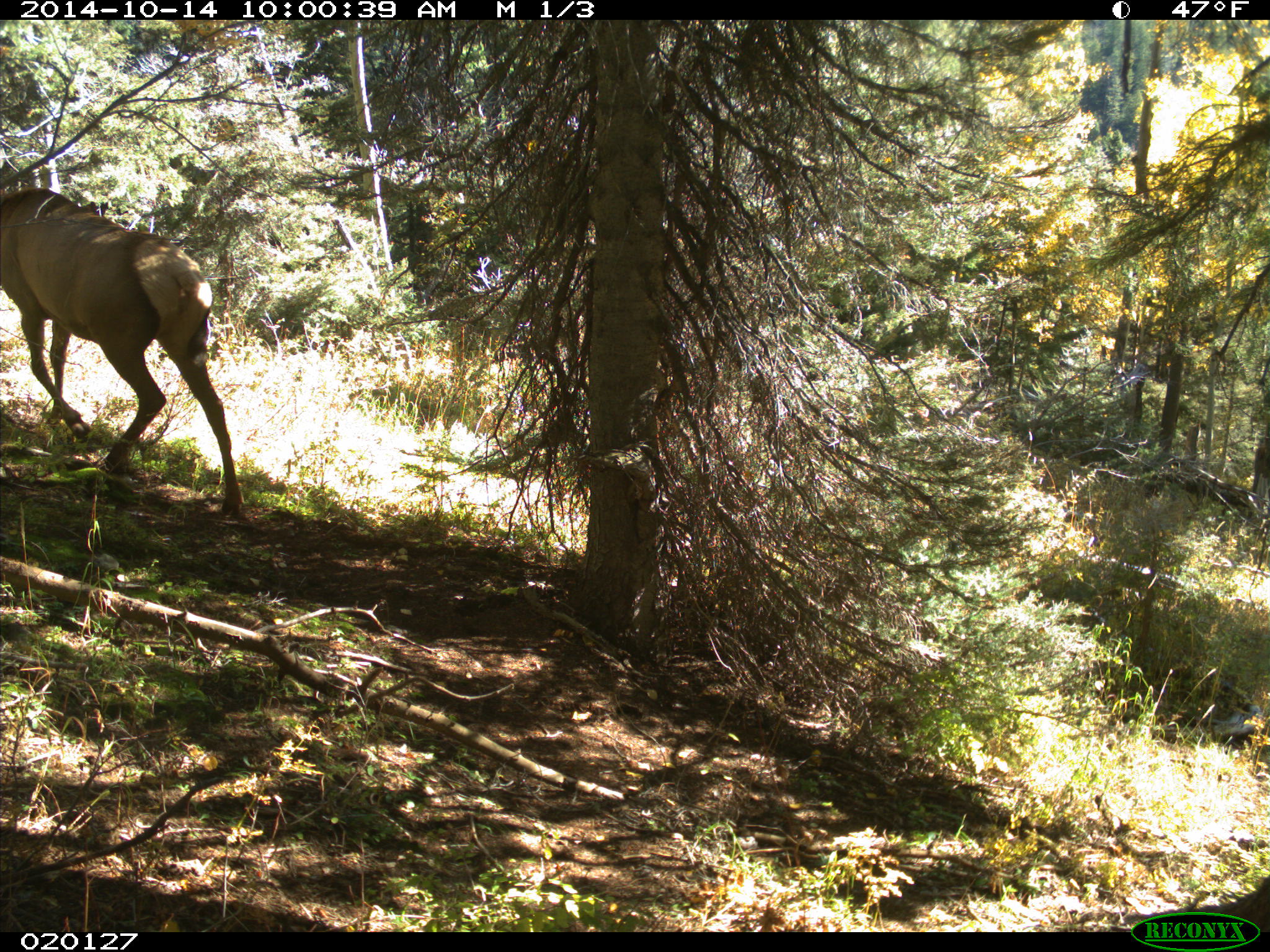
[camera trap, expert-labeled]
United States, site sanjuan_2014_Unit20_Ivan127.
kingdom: Animalia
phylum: Chordata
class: Mammalia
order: Artiodactyla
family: Cervidae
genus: Cervus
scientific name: Cervus elaphus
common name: red deer